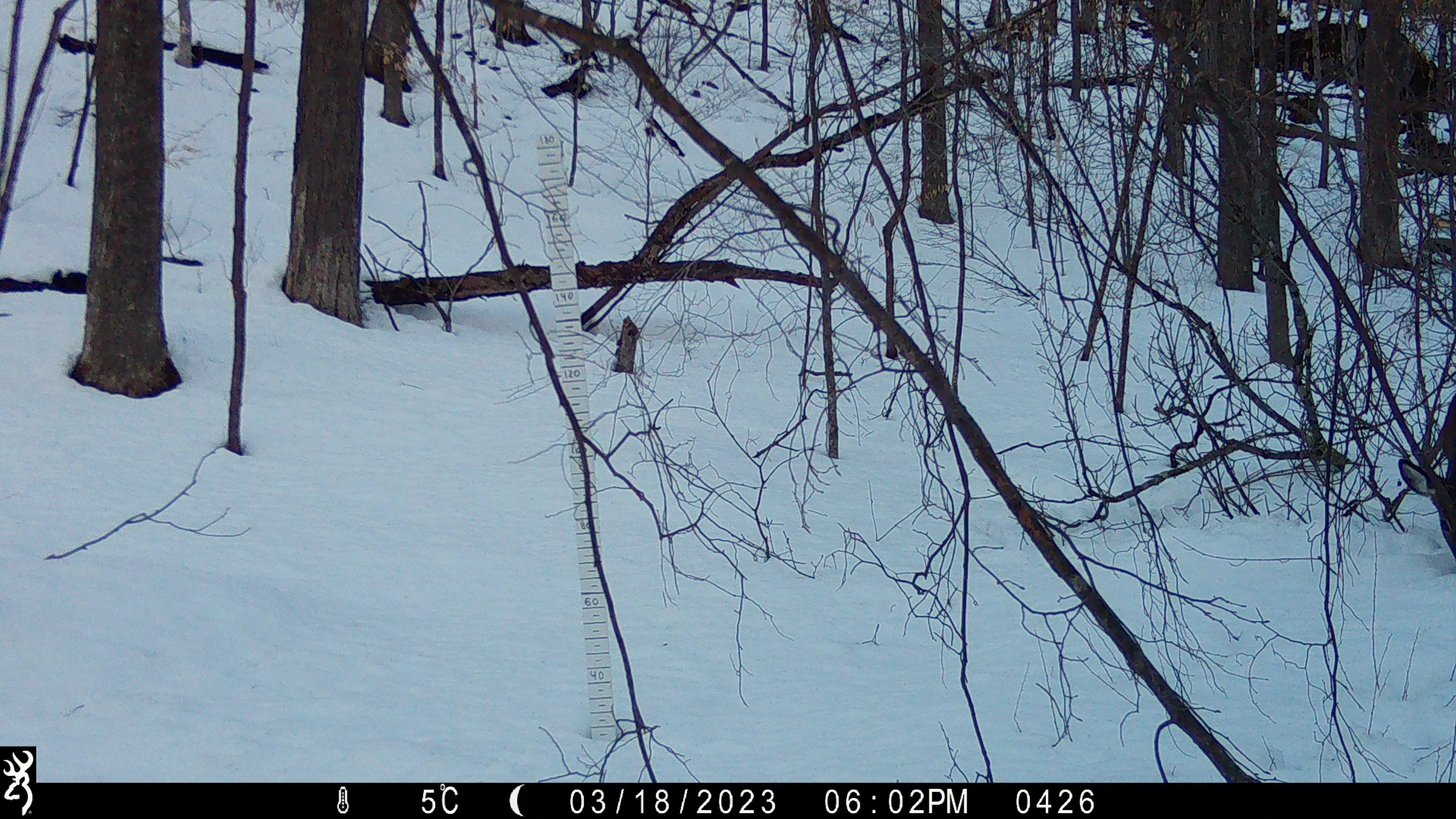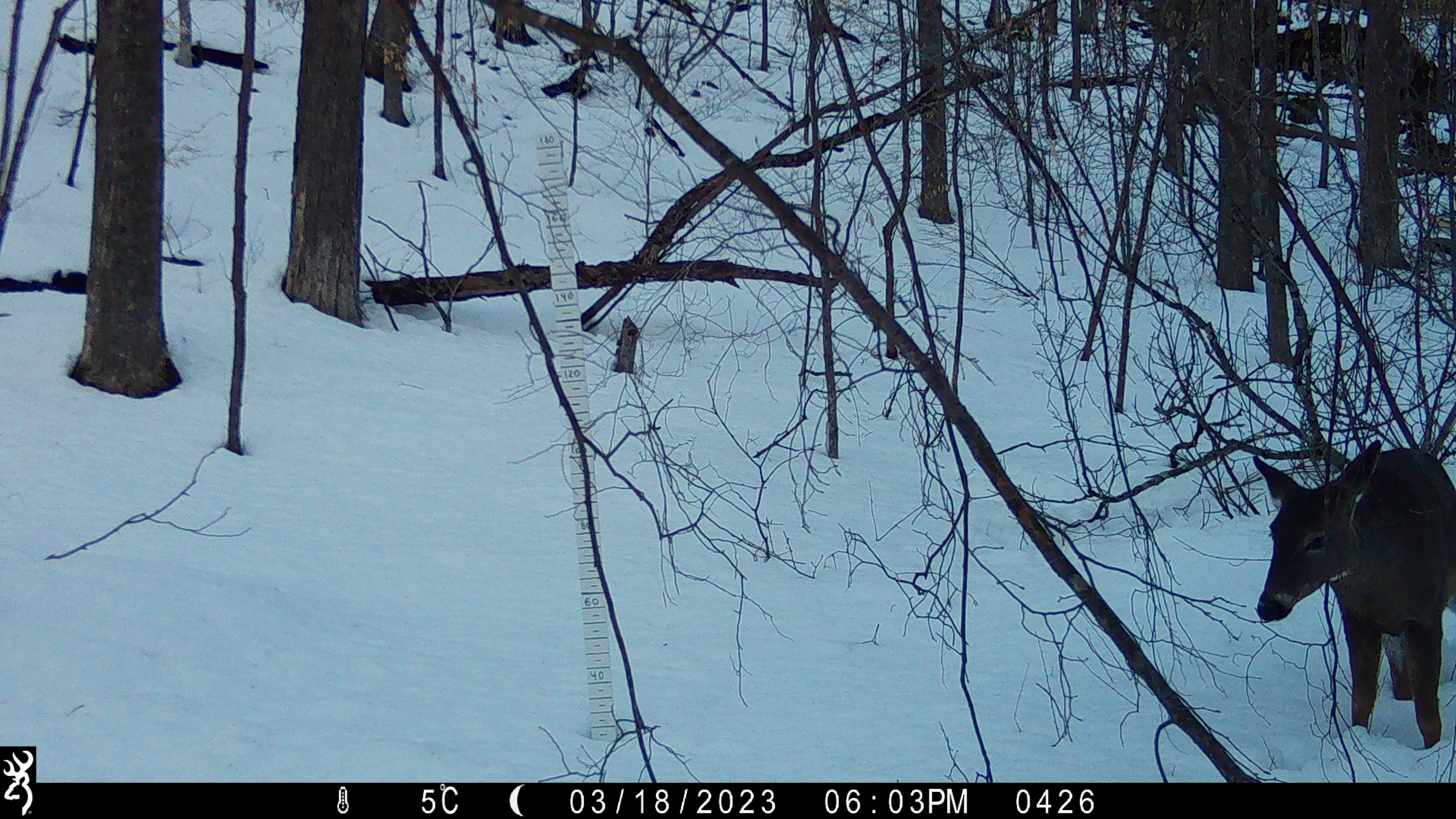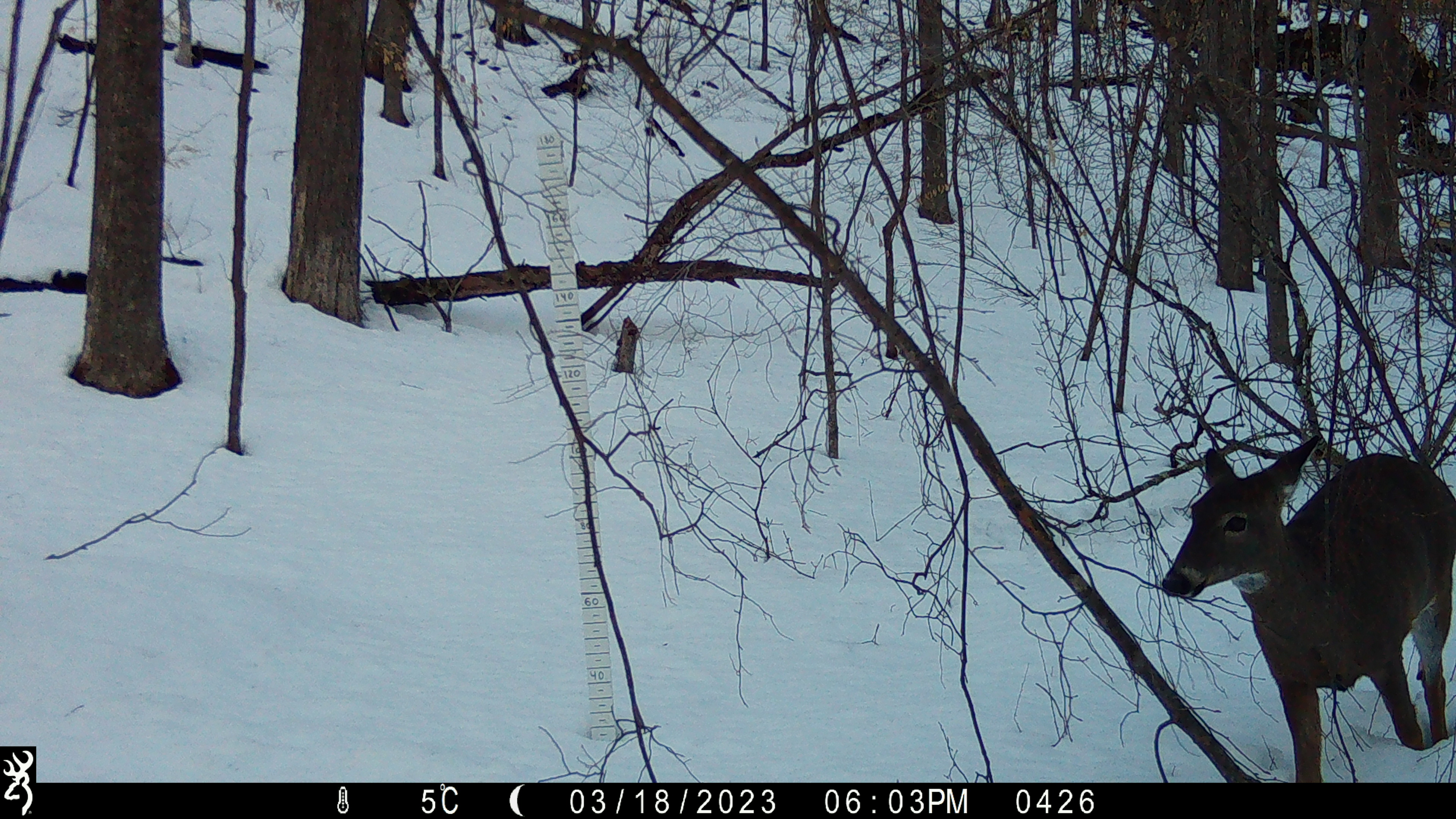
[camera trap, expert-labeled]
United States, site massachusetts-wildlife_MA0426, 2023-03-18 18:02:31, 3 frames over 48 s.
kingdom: Animalia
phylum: Chordata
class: Mammalia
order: Artiodactyla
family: Cervidae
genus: Odocoileus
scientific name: Odocoileus virginianus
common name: white-tailed deer